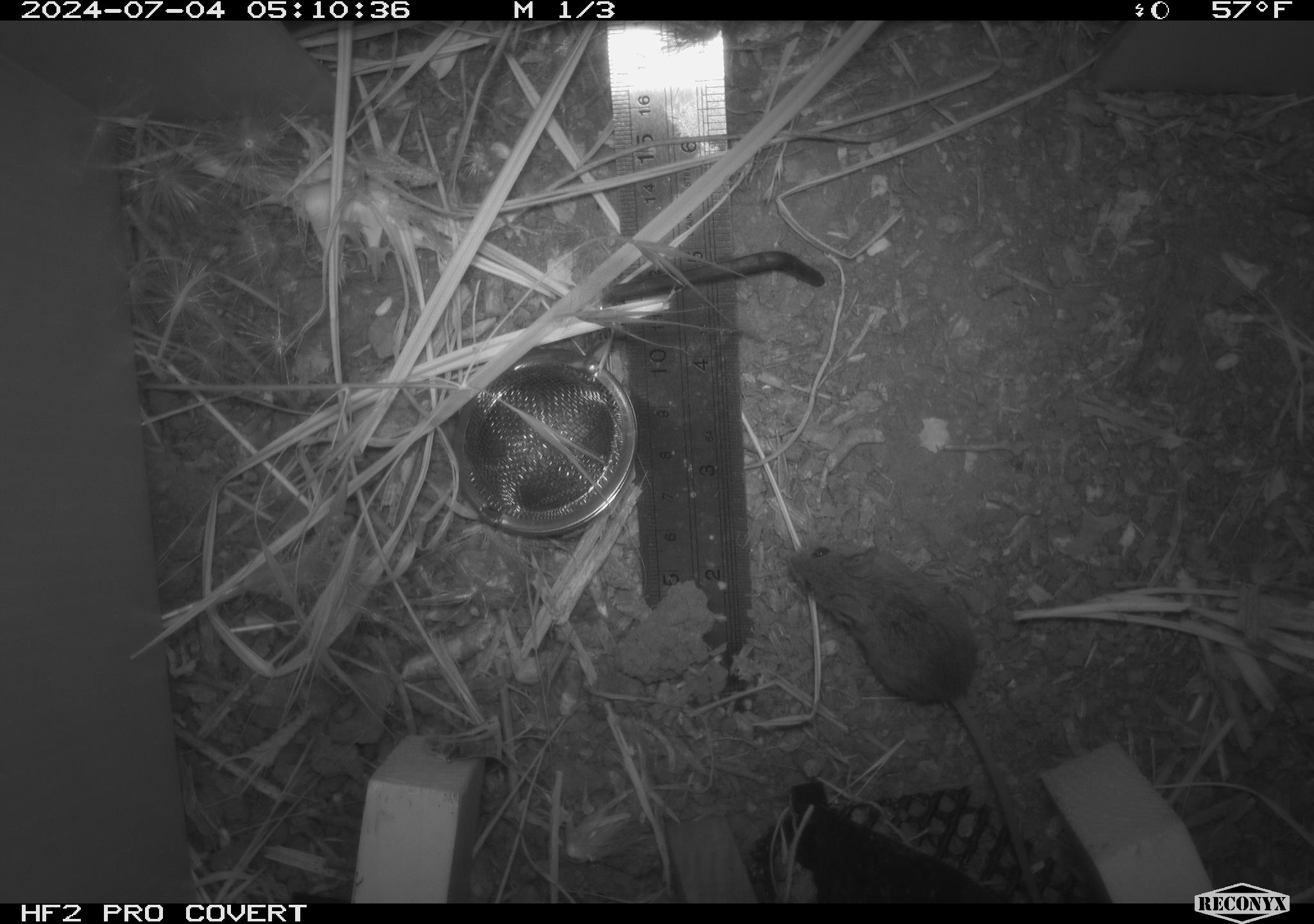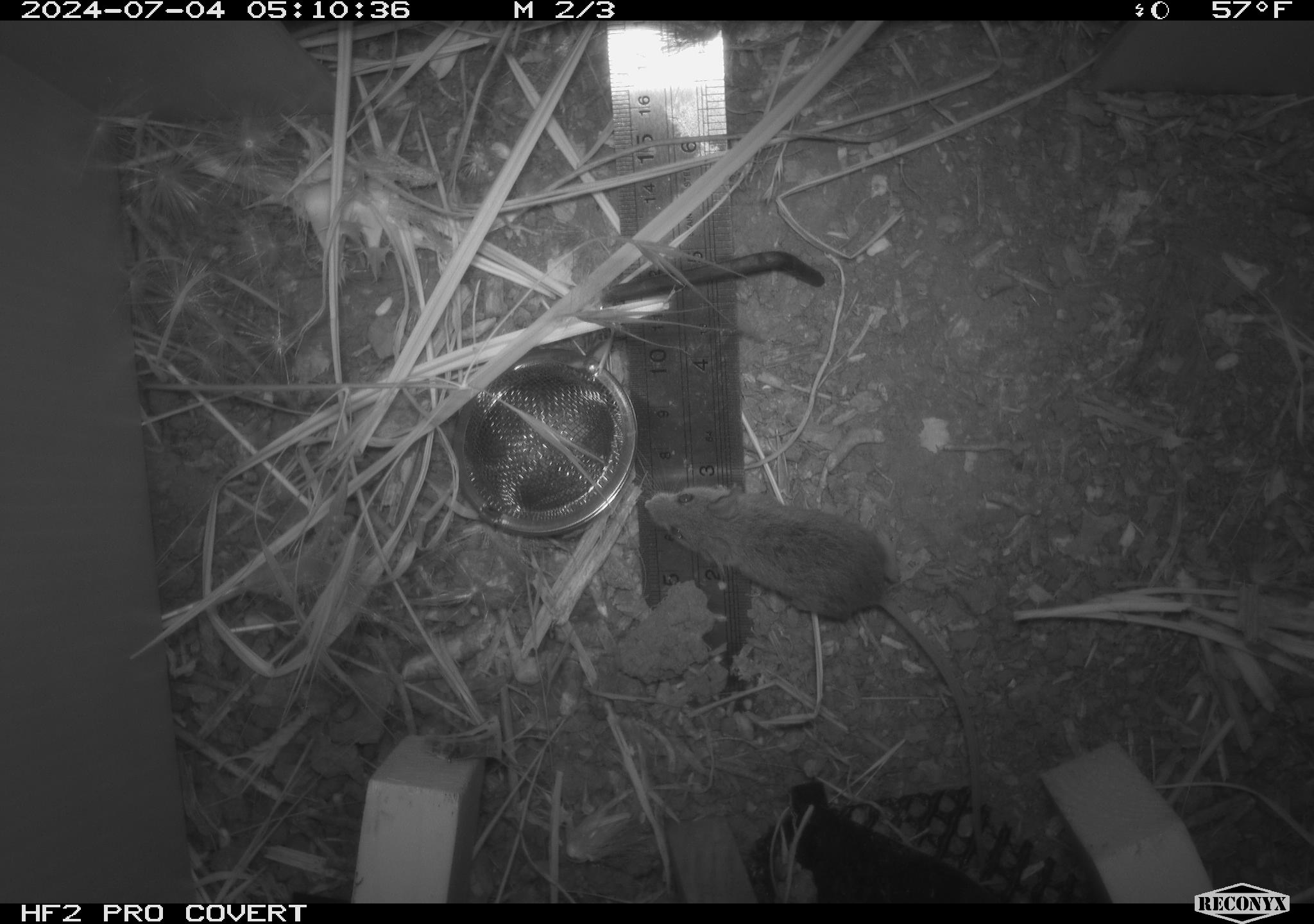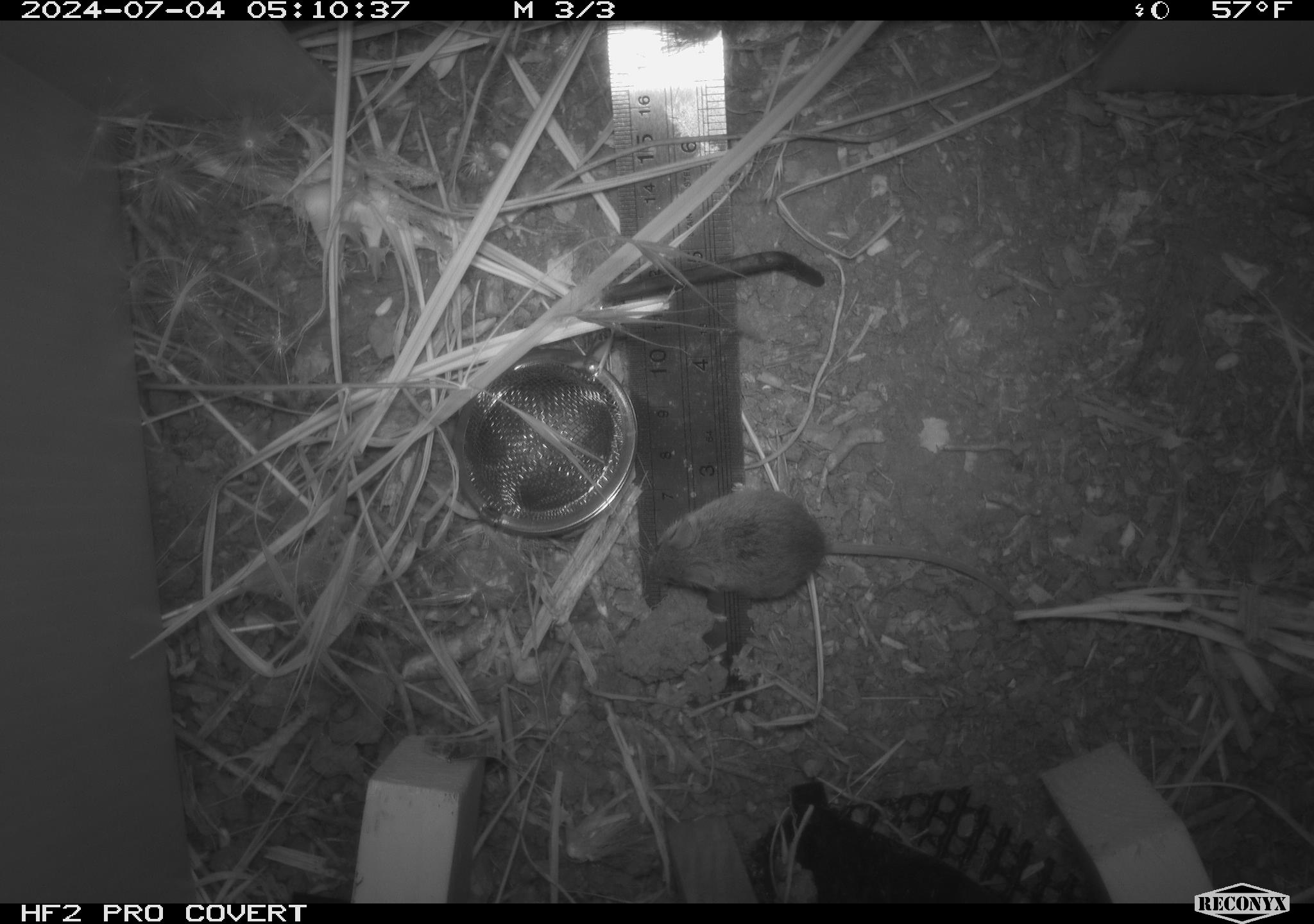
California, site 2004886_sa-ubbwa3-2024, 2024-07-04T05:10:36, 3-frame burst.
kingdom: Animalia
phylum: Chordata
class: Mammalia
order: Rodentia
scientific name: Rodentia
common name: mouse species